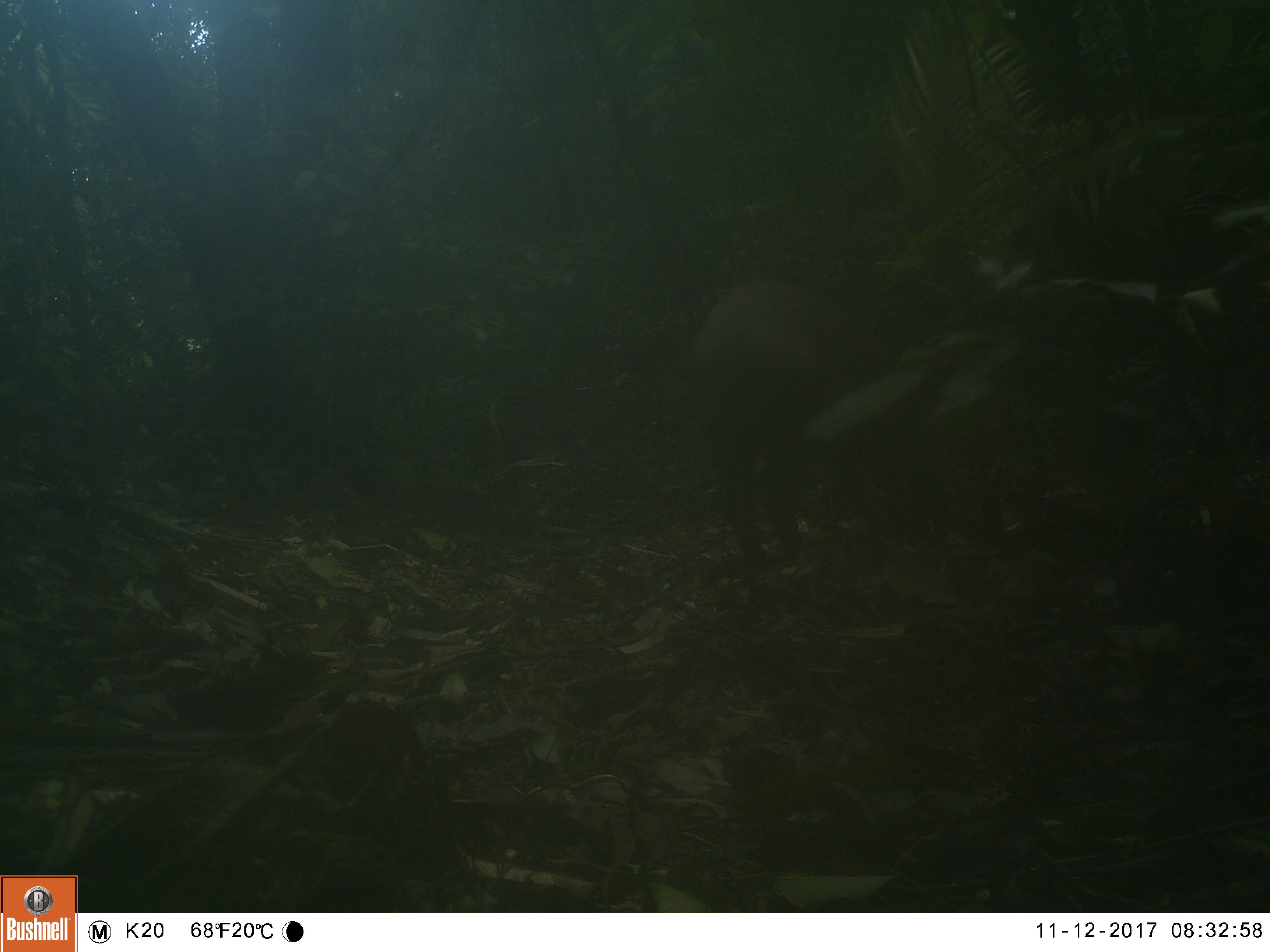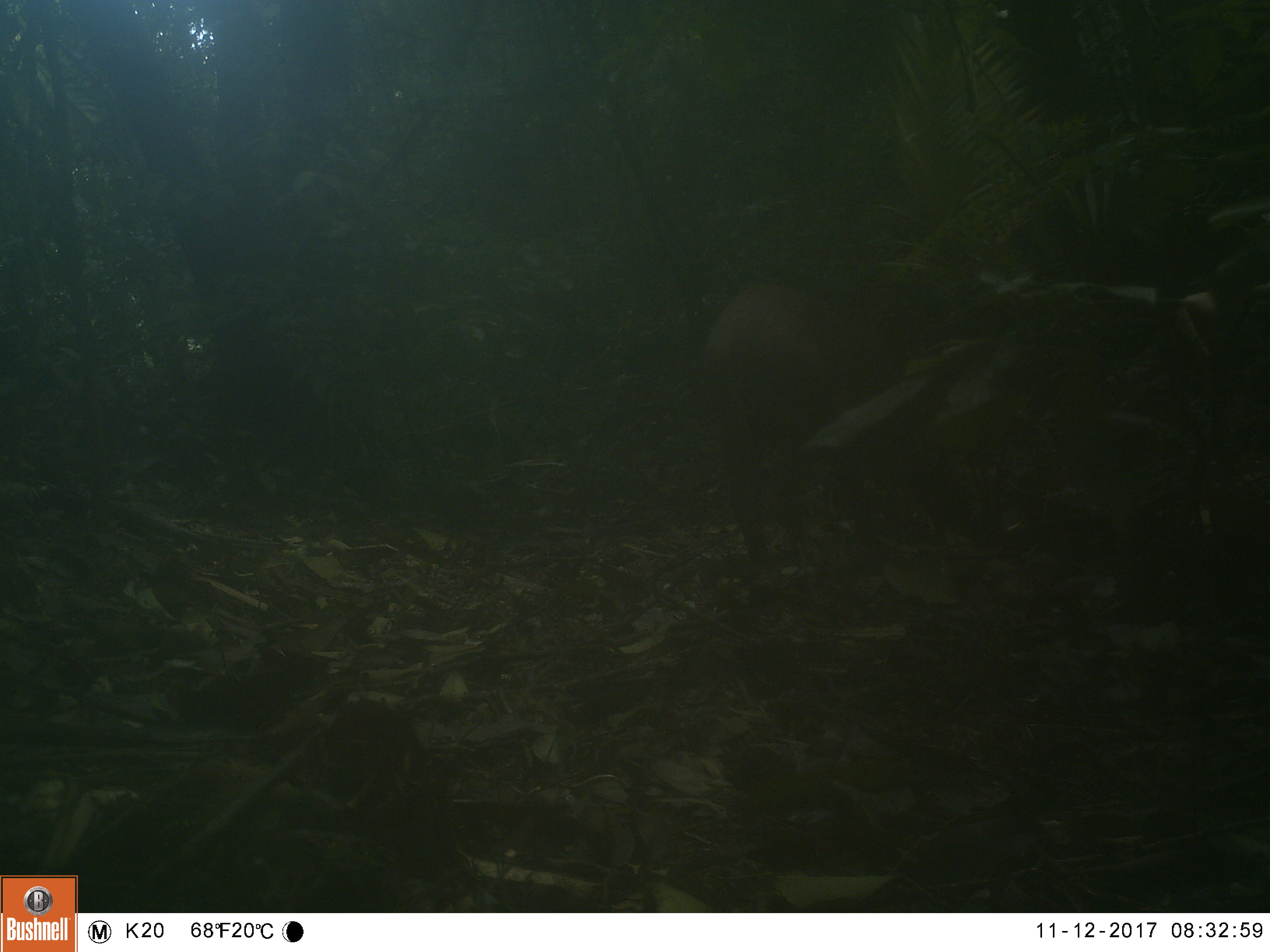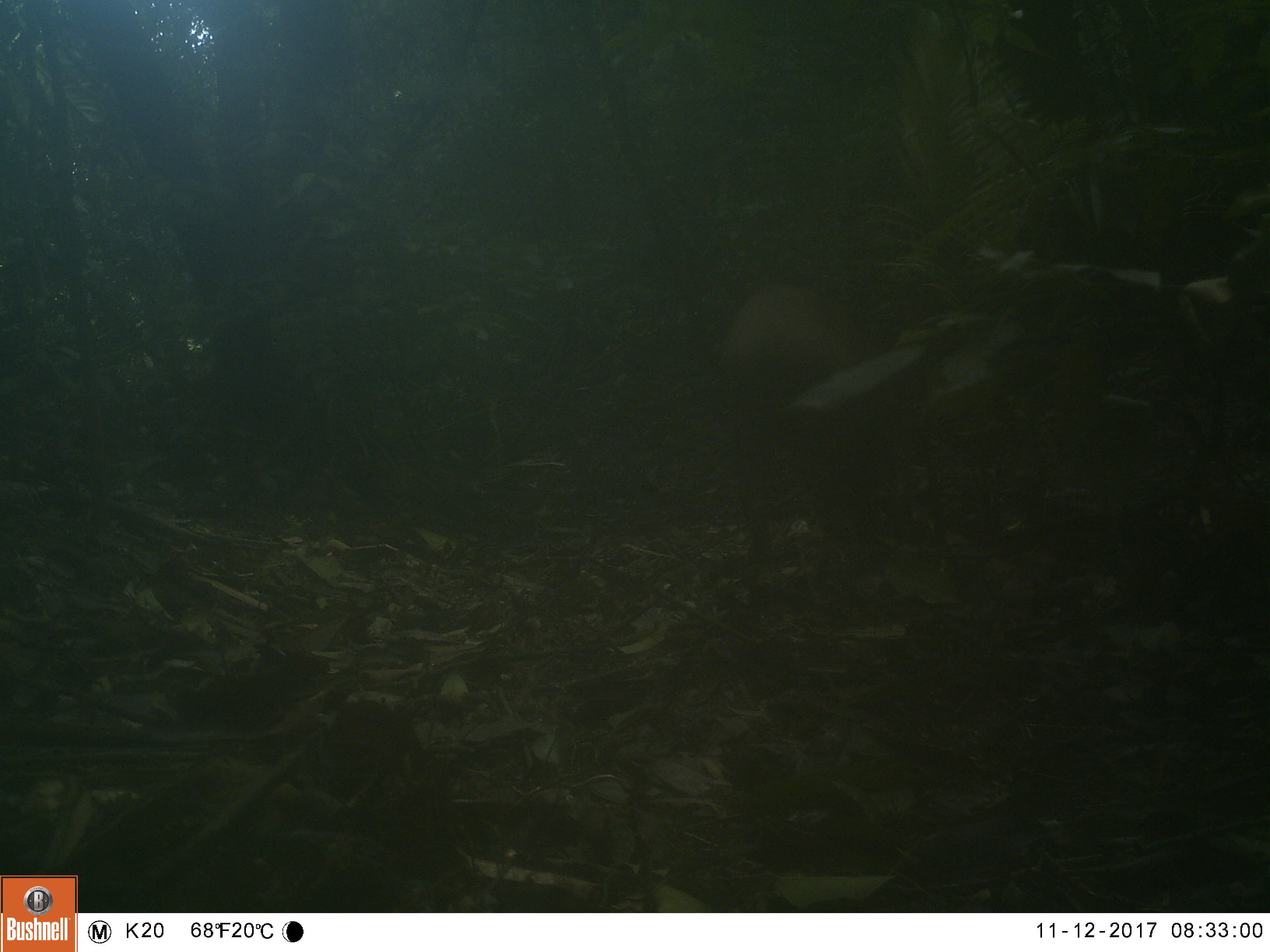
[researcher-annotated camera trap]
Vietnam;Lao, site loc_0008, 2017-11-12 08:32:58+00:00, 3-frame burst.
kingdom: Animalia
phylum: Chordata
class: Mammalia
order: Artiodactyla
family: Suidae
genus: Sus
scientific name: Sus scrofa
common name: eurasian wild pig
Eurasian wild pig (Sus scrofa). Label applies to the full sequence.